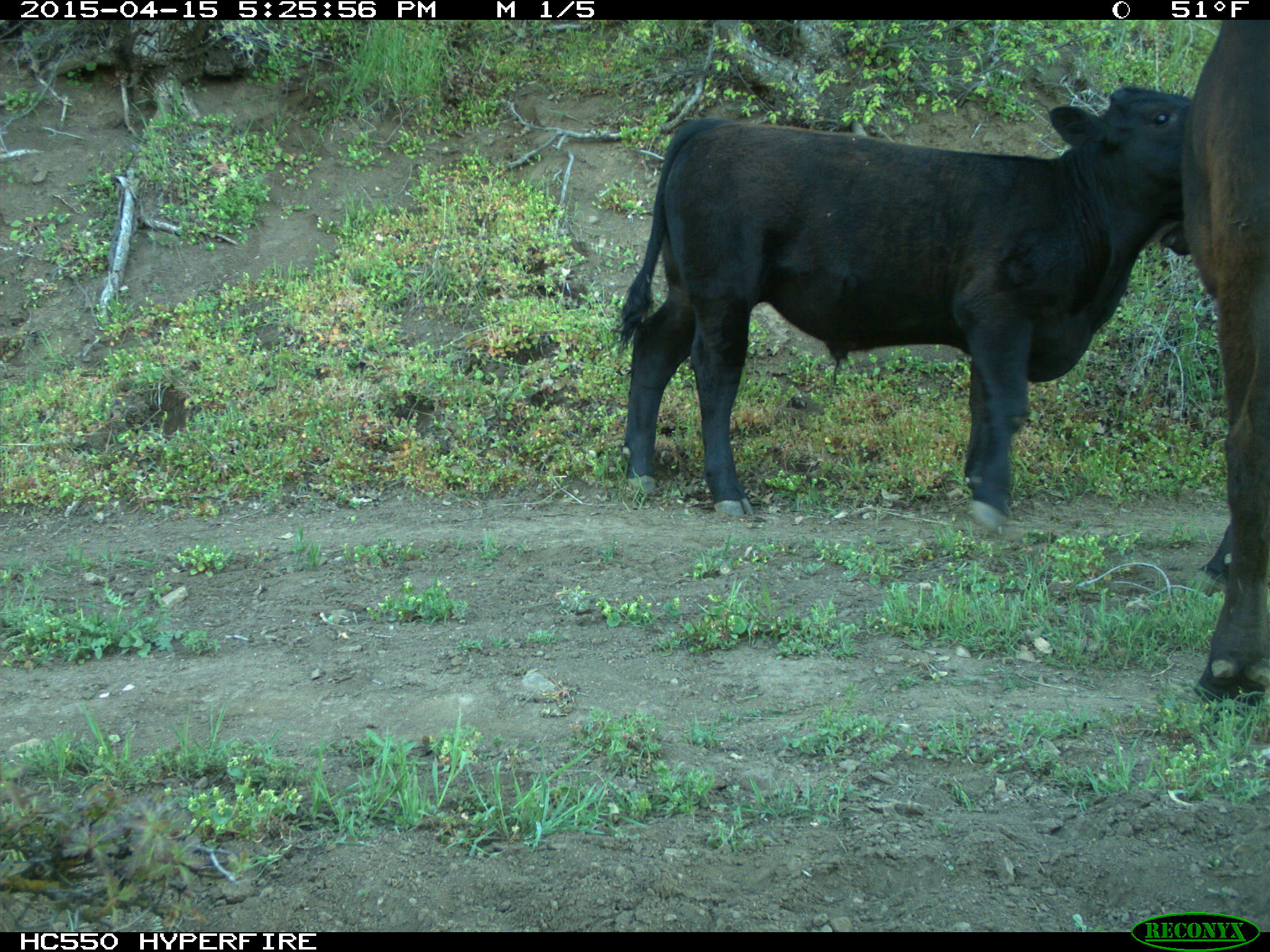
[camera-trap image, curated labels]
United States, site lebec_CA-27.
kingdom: Animalia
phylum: Chordata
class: Mammalia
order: Artiodactyla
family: Bovidae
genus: Bos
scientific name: Bos taurus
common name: domestic cow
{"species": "Bos taurus (domestic cow)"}